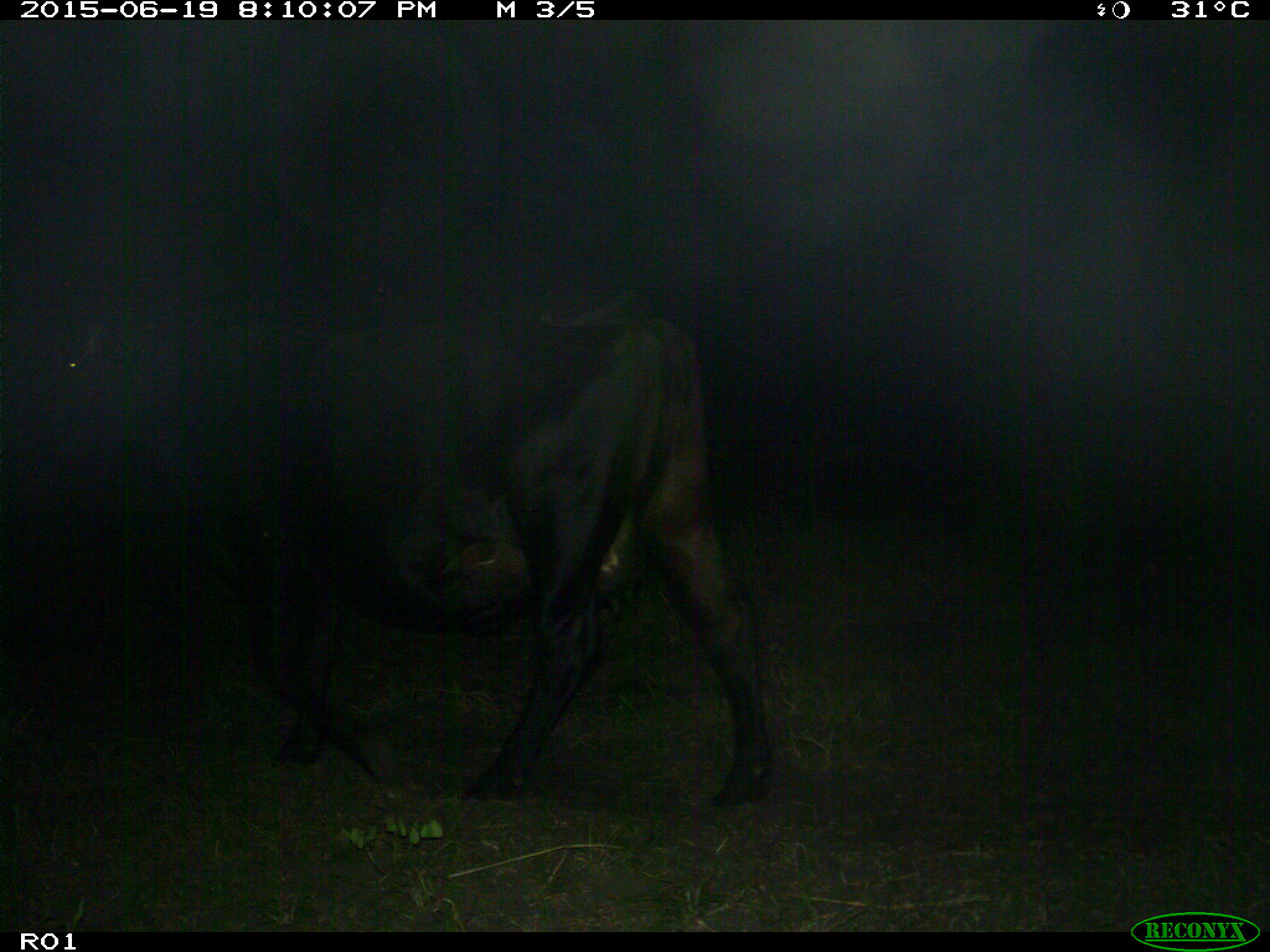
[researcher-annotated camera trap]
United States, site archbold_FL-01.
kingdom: Animalia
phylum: Chordata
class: Mammalia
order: Artiodactyla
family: Bovidae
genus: Bos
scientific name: Bos taurus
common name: domestic cow